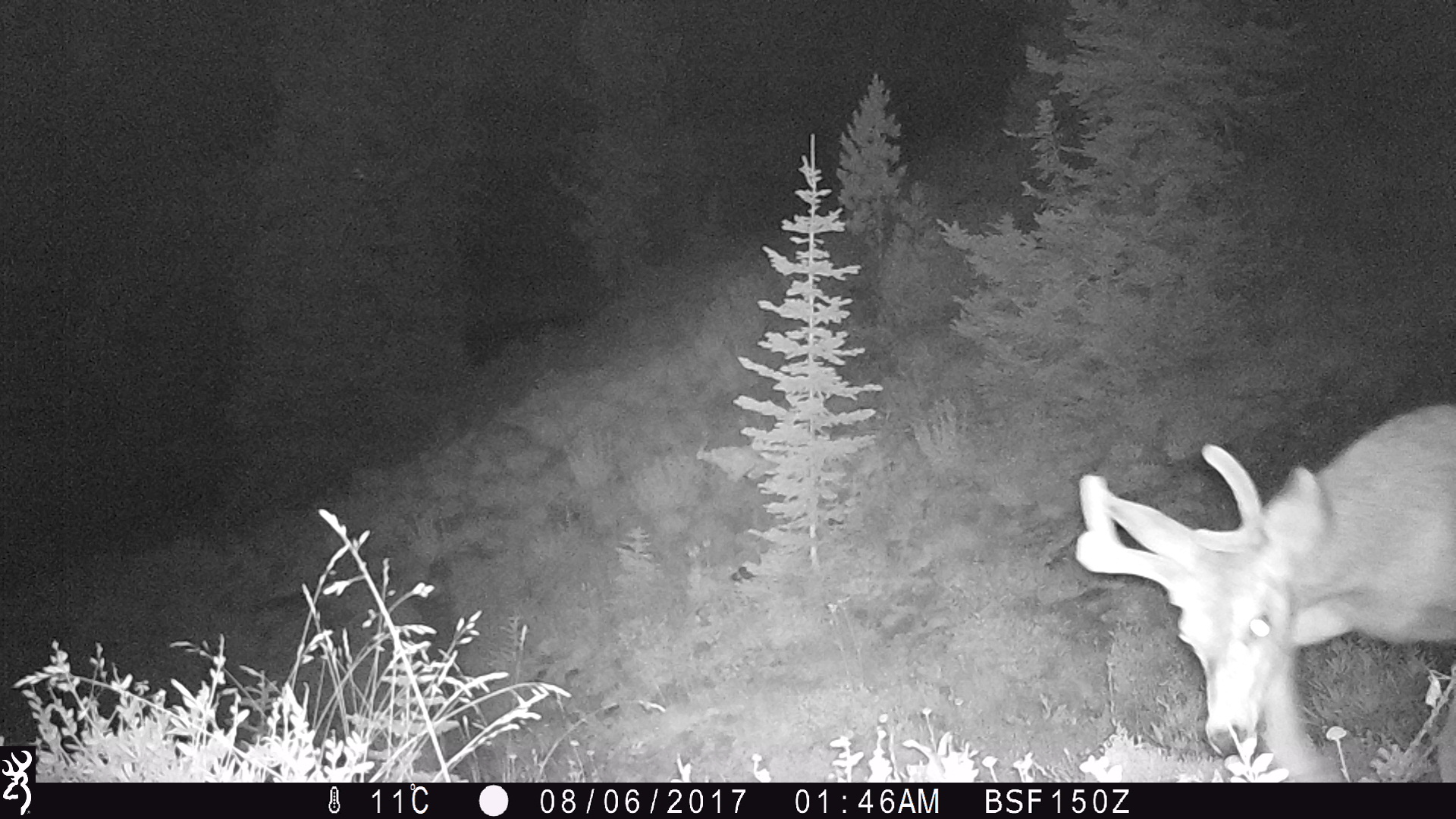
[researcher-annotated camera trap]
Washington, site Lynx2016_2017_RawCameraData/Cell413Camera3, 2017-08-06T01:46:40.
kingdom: Animalia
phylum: Chordata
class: Mammalia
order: Artiodactyla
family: Cervidae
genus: Odocoileus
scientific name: Odocoileus hemionus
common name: mule deer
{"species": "Odocoileus hemionus (mule deer)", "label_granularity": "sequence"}